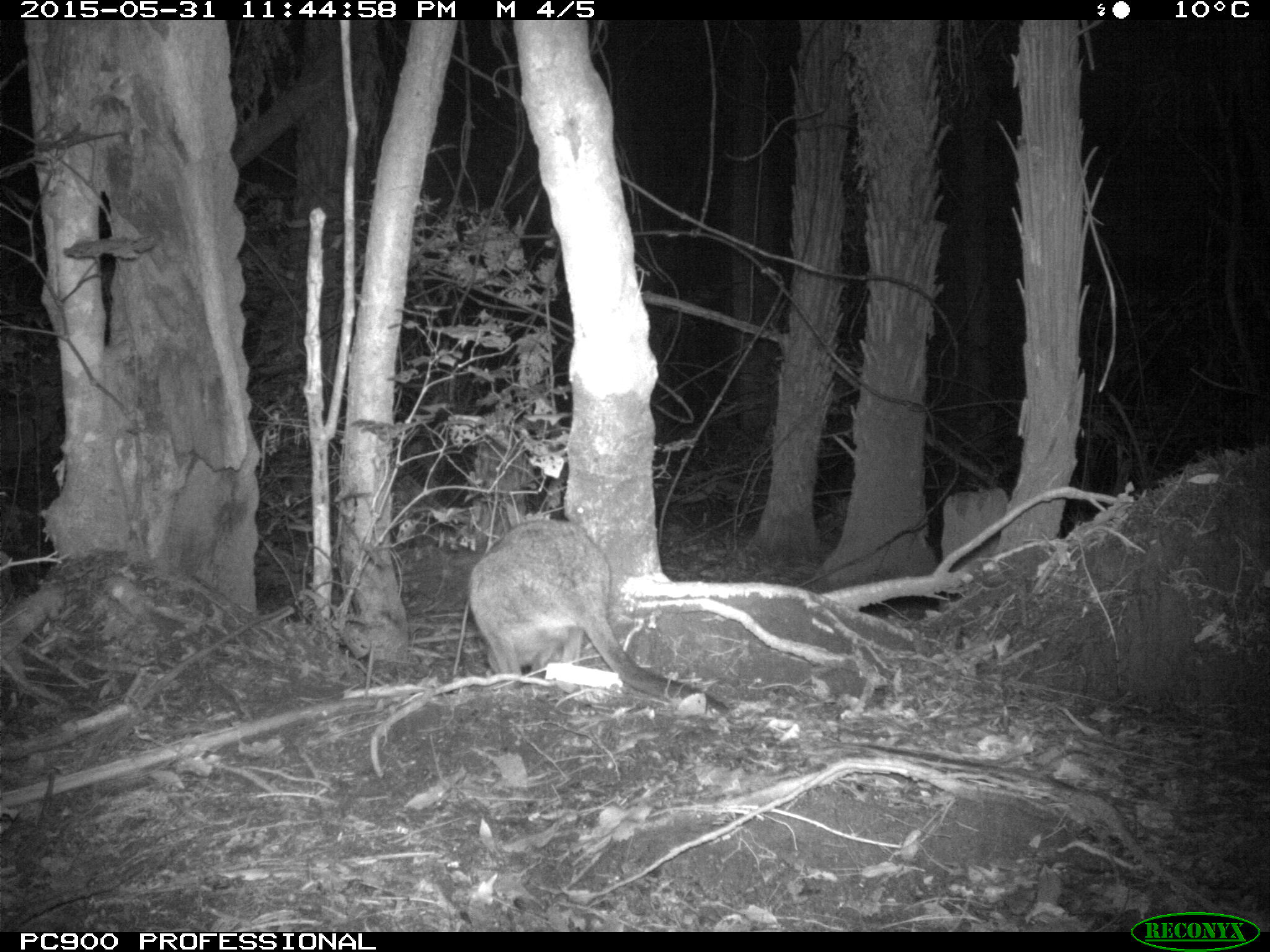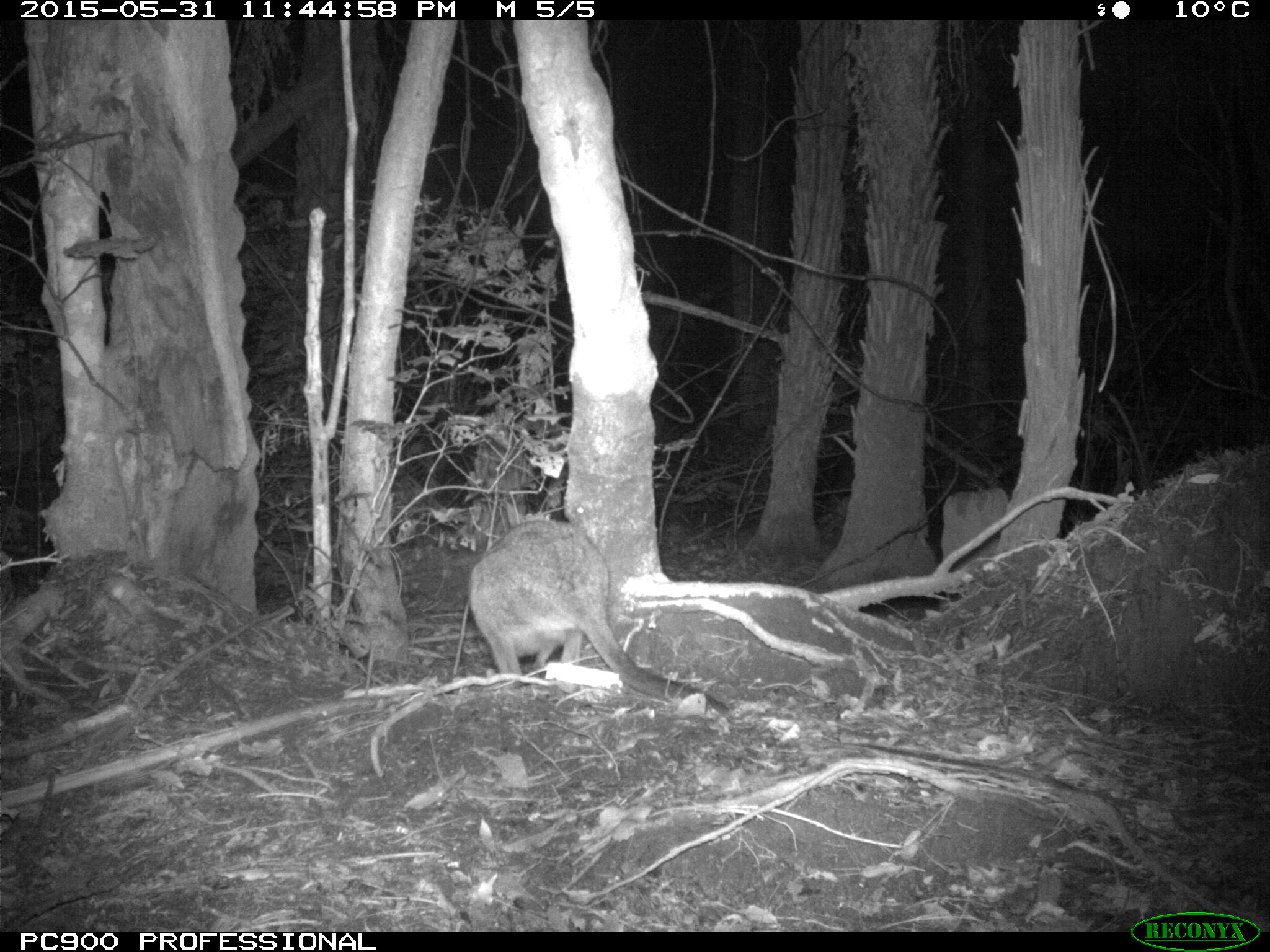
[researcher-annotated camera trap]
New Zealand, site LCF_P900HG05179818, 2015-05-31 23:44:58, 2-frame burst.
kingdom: Animalia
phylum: Chordata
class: Mammalia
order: Diprotodontia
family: Macropodidae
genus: Notamacropus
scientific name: Notamacropus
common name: wallaby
Wallaby (Notamacropus).